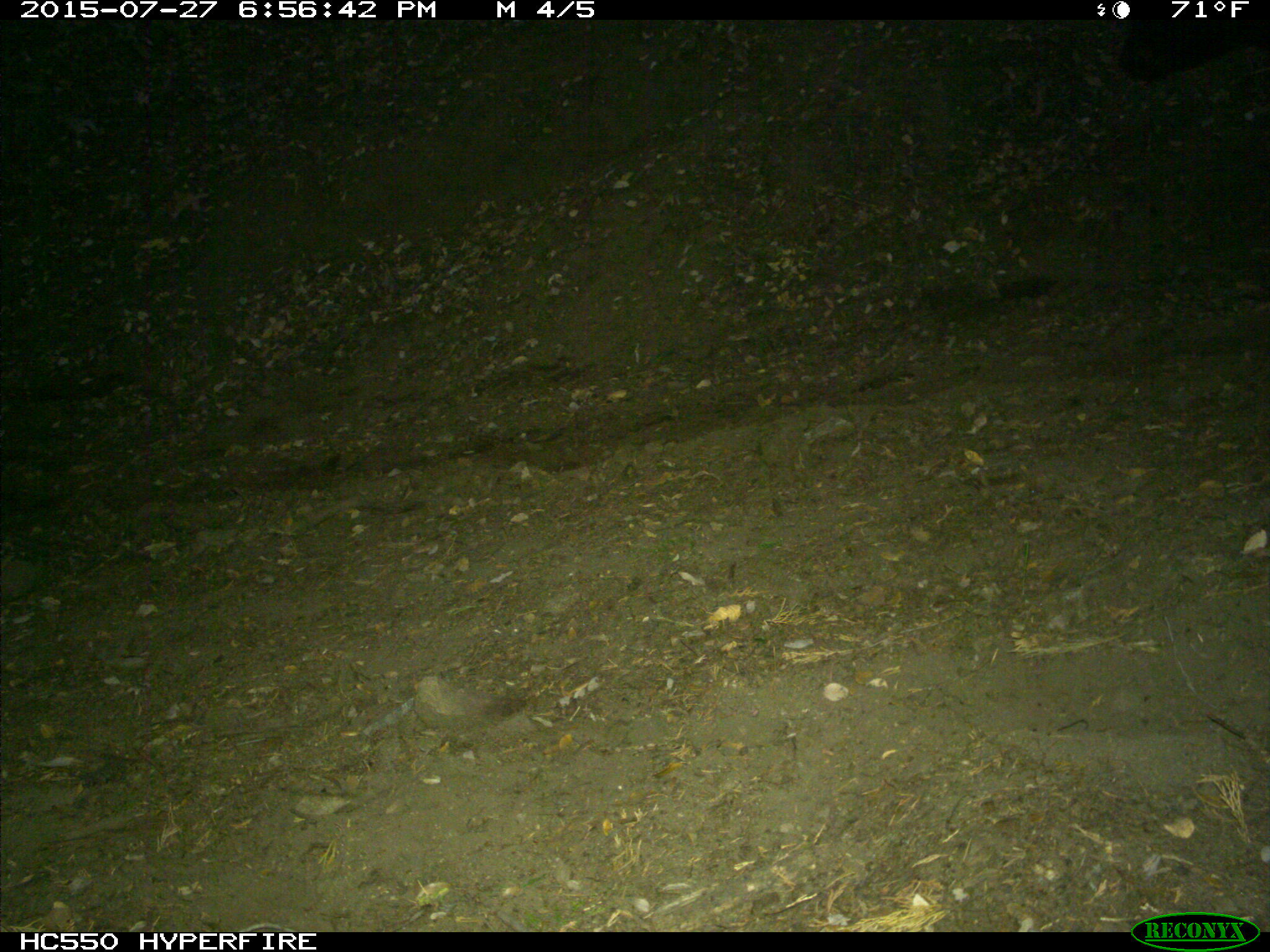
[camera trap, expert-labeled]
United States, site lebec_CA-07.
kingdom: Animalia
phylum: Chordata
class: Mammalia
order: Artiodactyla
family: Bovidae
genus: Bos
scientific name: Bos taurus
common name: domestic cow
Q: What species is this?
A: Bos taurus (domestic cow).